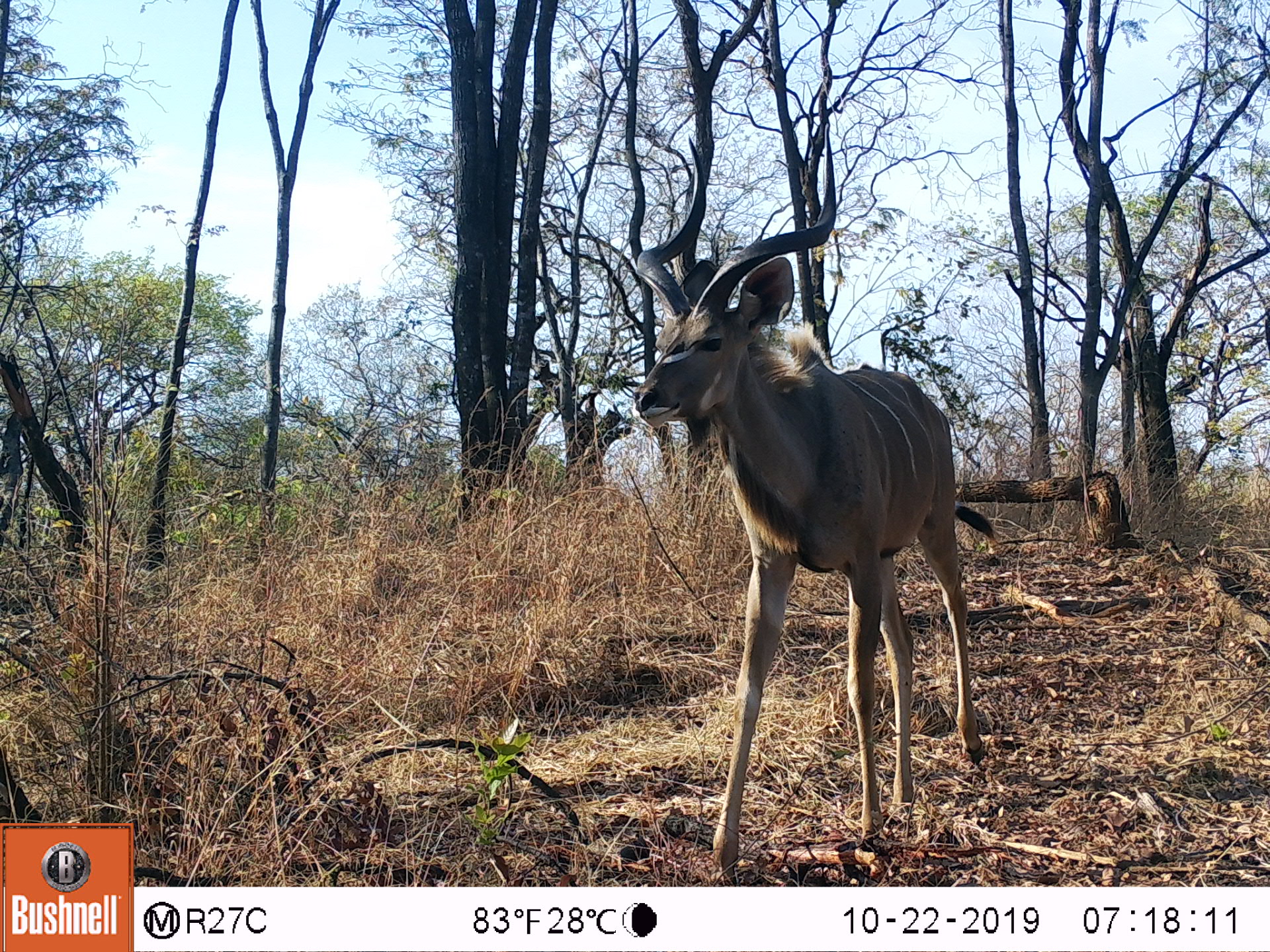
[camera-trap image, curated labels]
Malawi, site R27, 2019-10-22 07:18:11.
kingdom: Animalia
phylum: Chordata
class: Mammalia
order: Artiodactyla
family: Bovidae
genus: Tragelaphus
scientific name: Tragelaphus strepsiceros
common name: greater kudu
Greater kudu (Tragelaphus strepsiceros), count 1.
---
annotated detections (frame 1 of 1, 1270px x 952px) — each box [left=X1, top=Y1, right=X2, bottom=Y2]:
greater kudu: [left=631, top=117, right=1008, bottom=880]